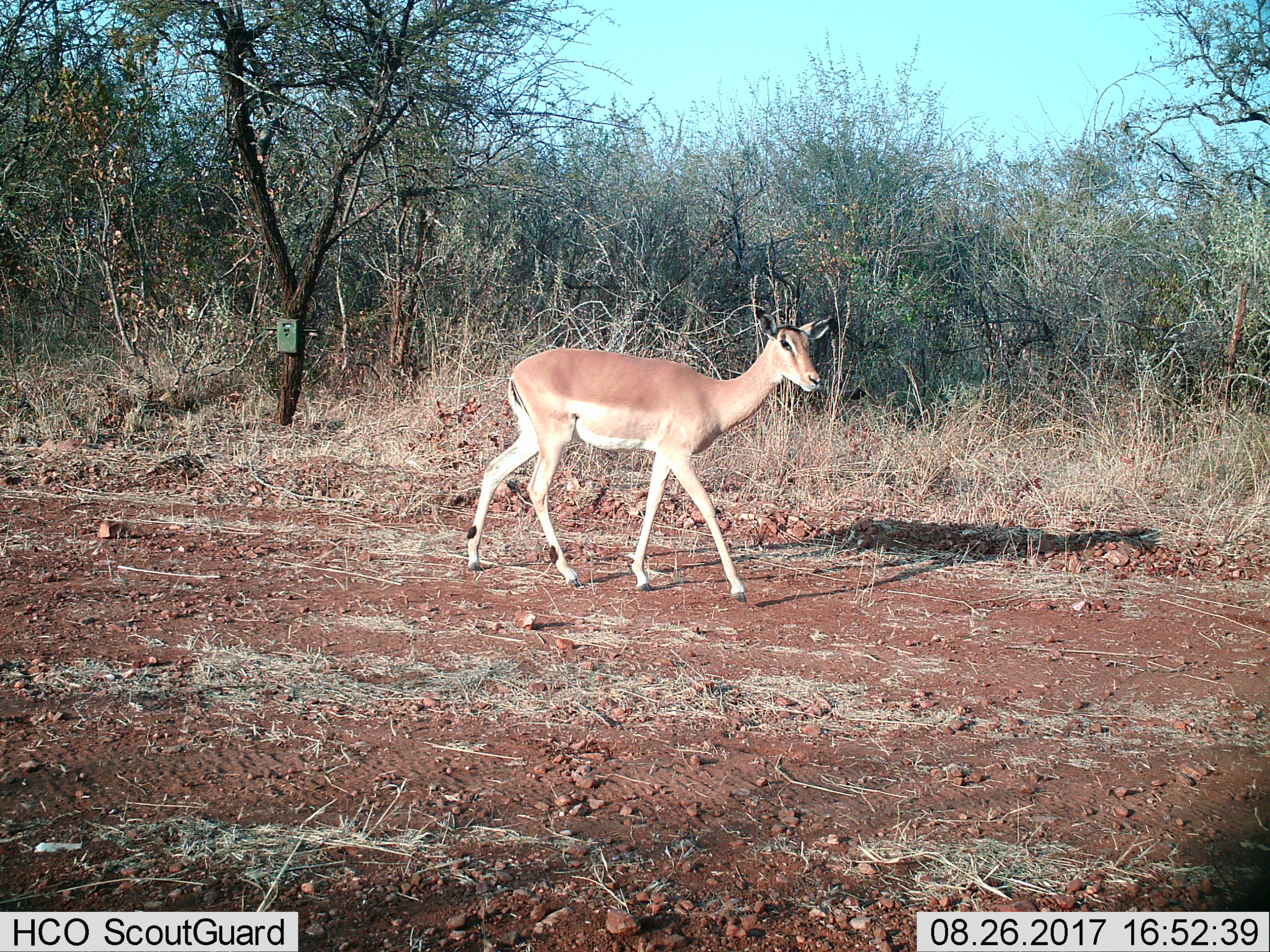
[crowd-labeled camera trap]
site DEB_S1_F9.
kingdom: Animalia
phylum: Chordata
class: Mammalia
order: Artiodactyla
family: Bovidae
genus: Aepyceros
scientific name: Aepyceros melampus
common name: impala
Impala (Aepyceros melampus), count 1. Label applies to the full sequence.